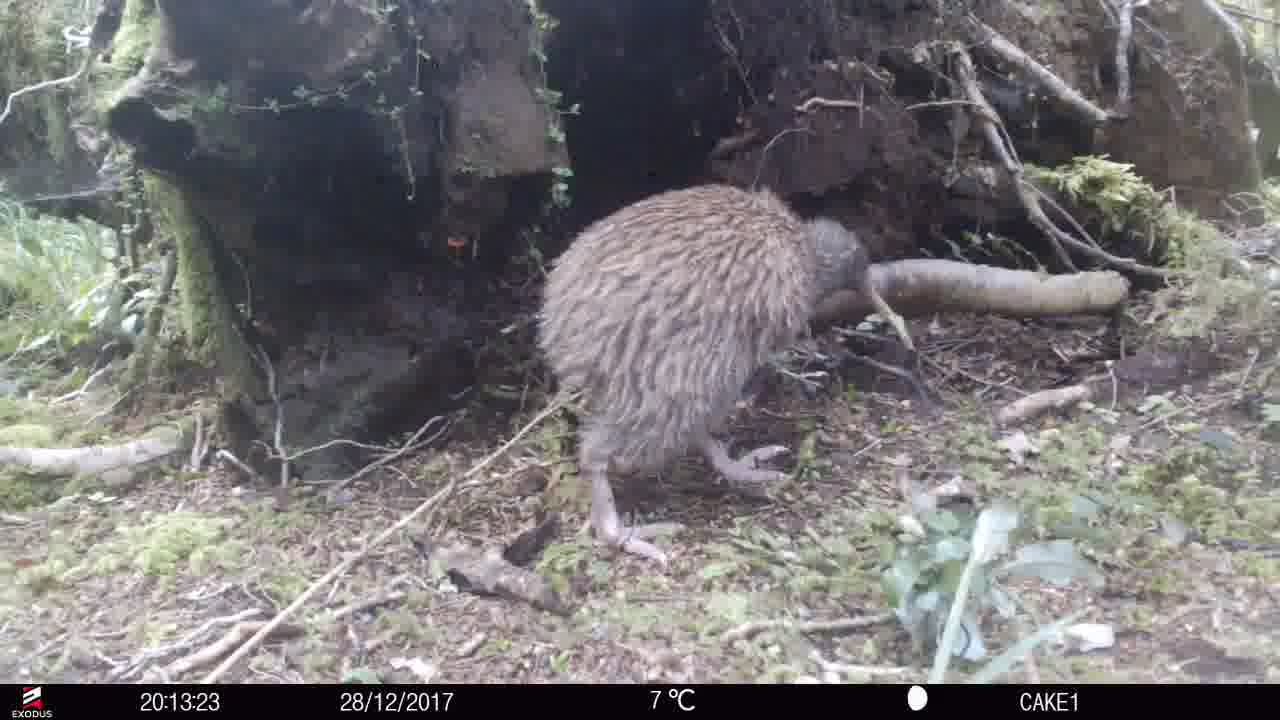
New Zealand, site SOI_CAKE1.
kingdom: Animalia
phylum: Chordata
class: Aves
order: Apterygiformes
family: Apterygidae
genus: Apteryx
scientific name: Apteryx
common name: kiwi